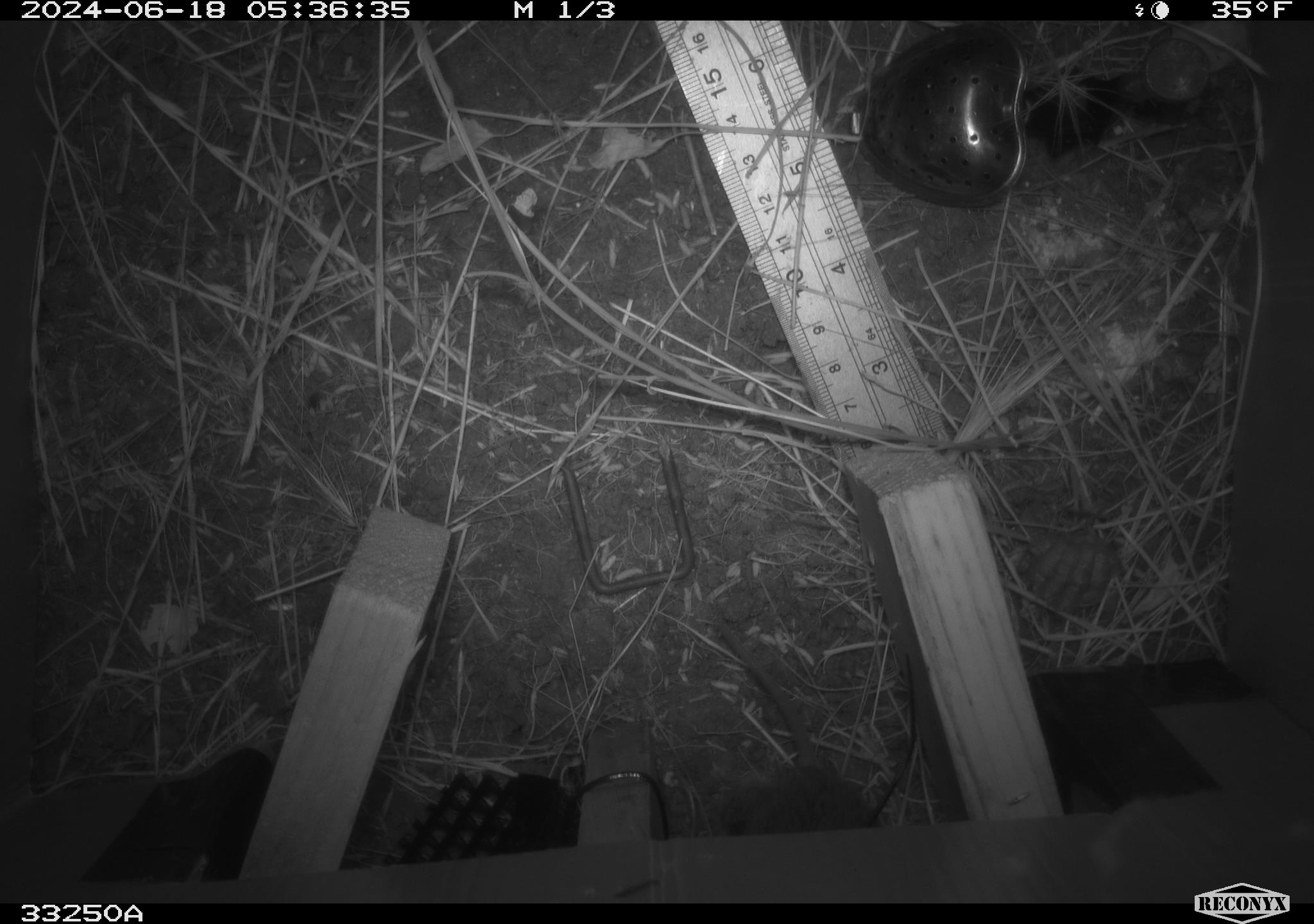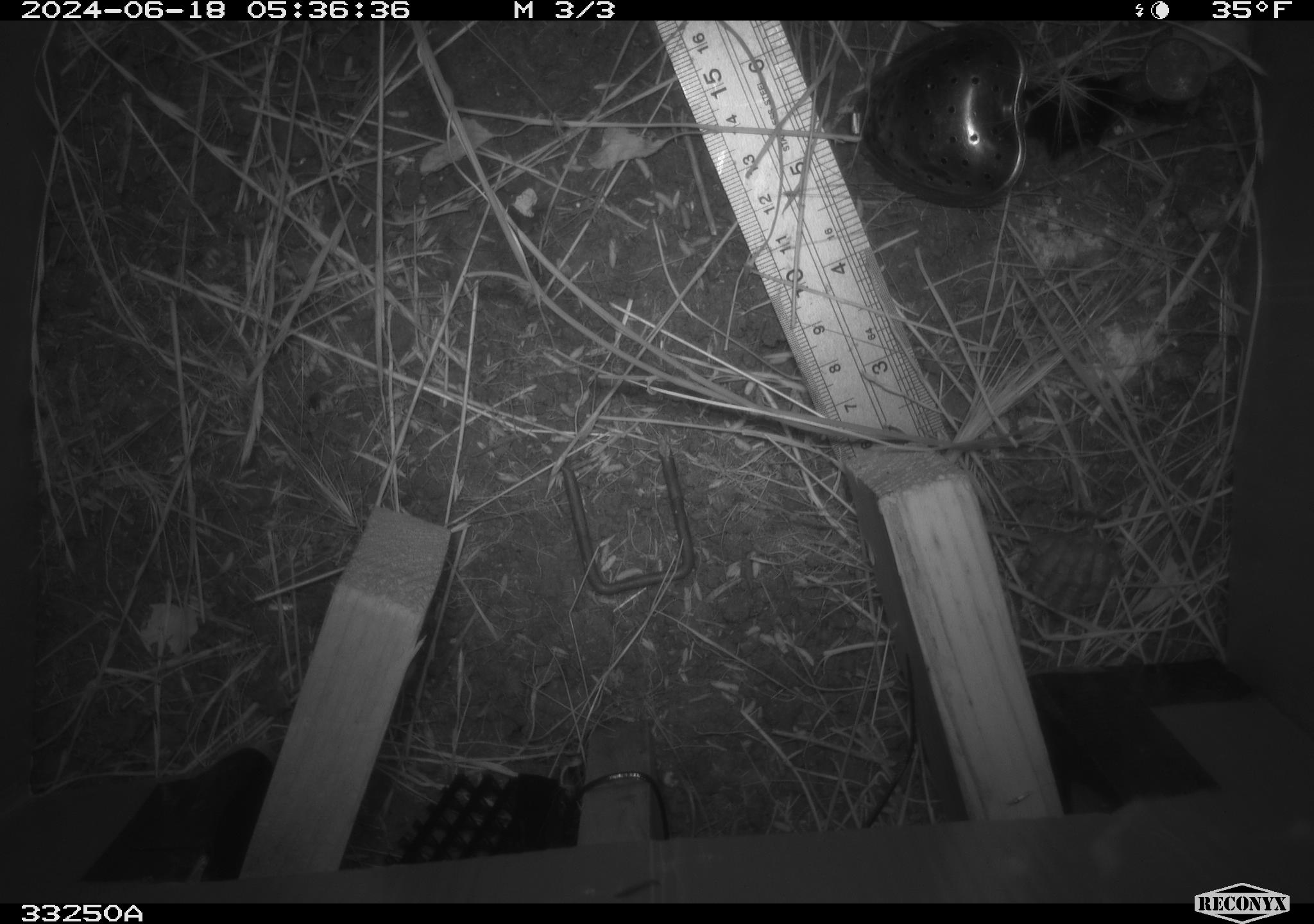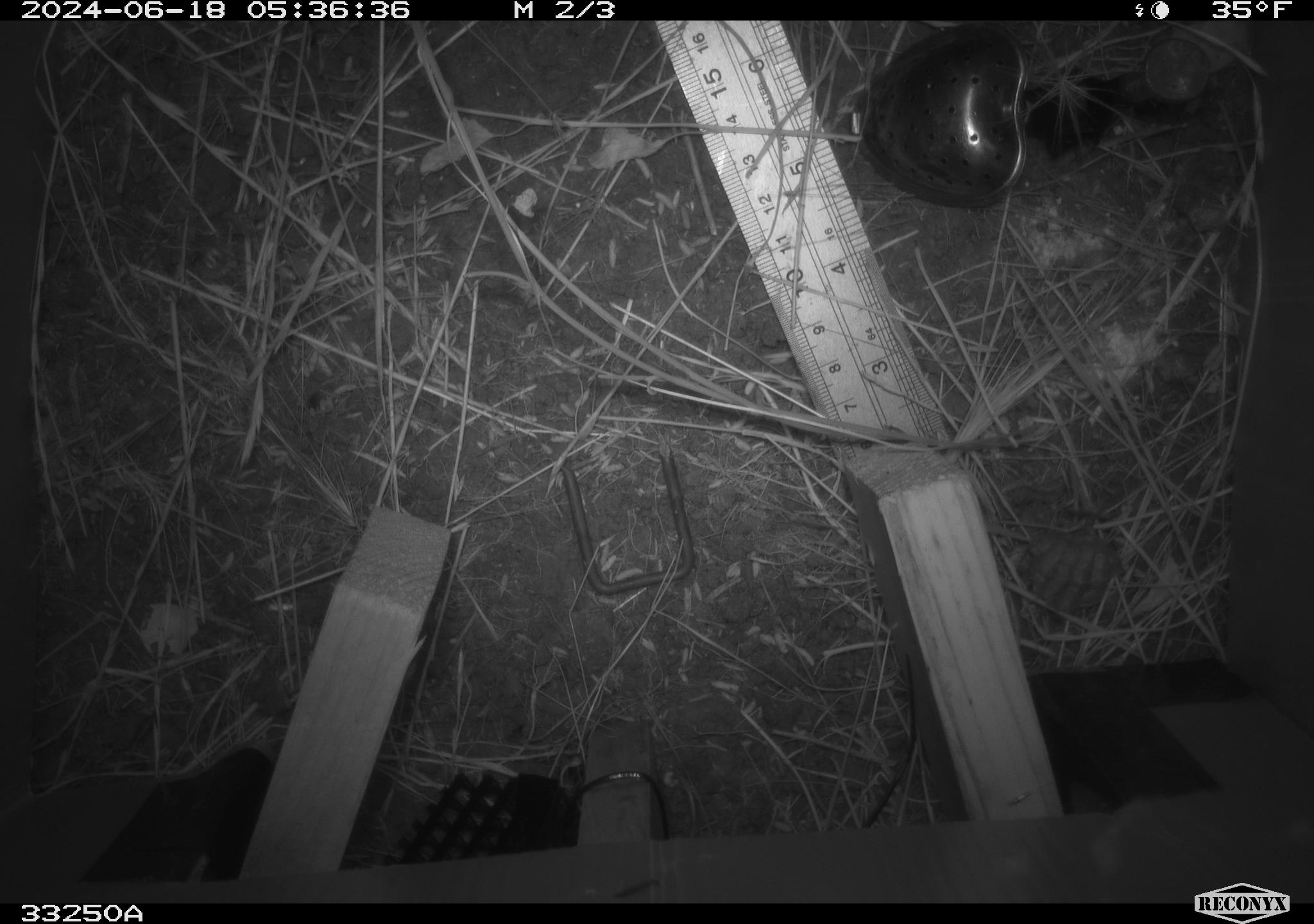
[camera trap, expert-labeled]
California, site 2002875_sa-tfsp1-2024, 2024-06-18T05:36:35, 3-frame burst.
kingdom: Animalia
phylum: Chordata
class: Mammalia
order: Rodentia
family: Cricetidae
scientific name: Arvicolinae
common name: voles, lemmings, and muskrats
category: arvicolinae subfamily